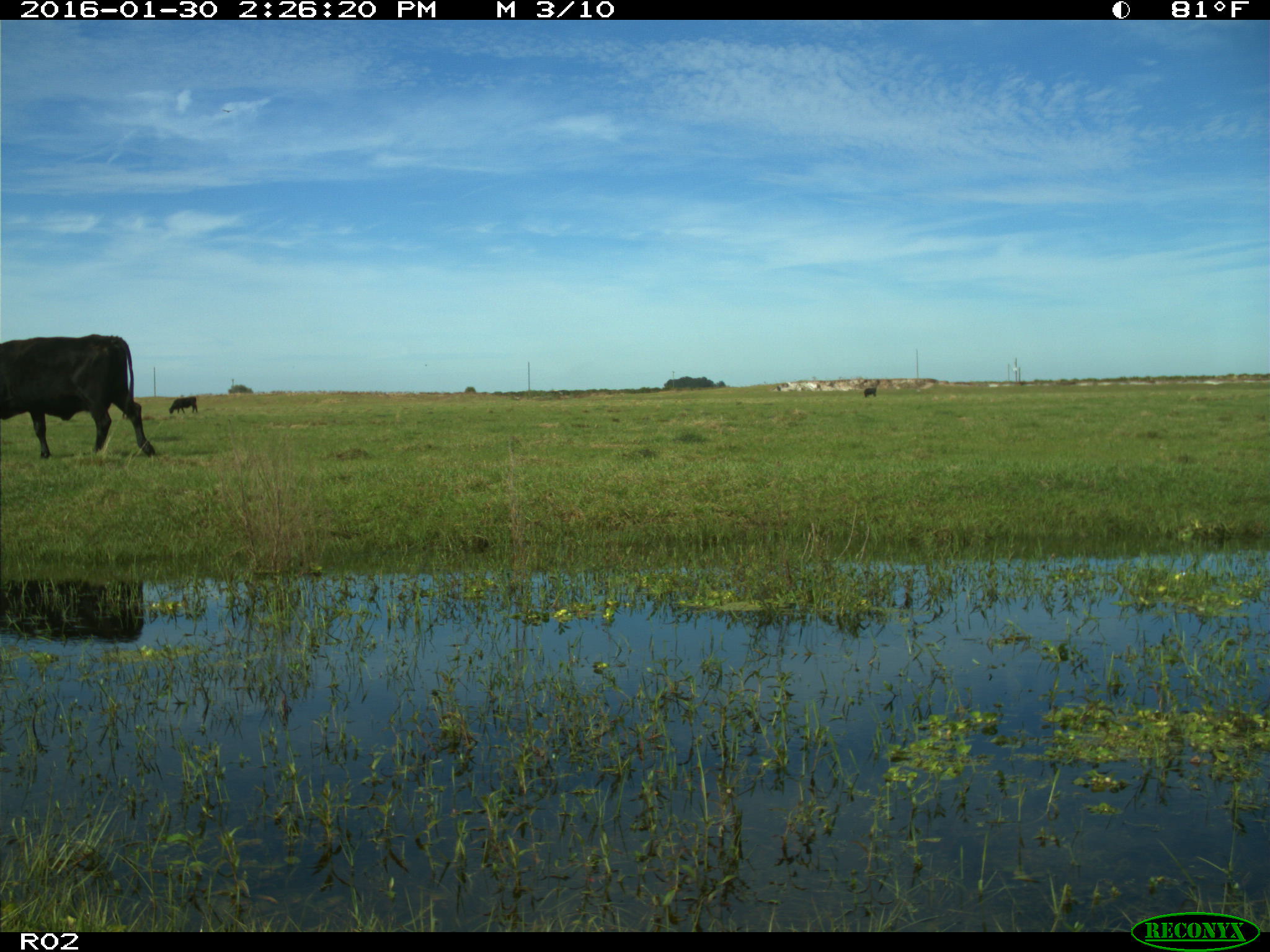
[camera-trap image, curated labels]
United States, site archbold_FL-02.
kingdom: Animalia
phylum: Chordata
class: Mammalia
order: Artiodactyla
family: Bovidae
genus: Bos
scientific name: Bos taurus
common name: domestic cow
Bos taurus (domestic cow).